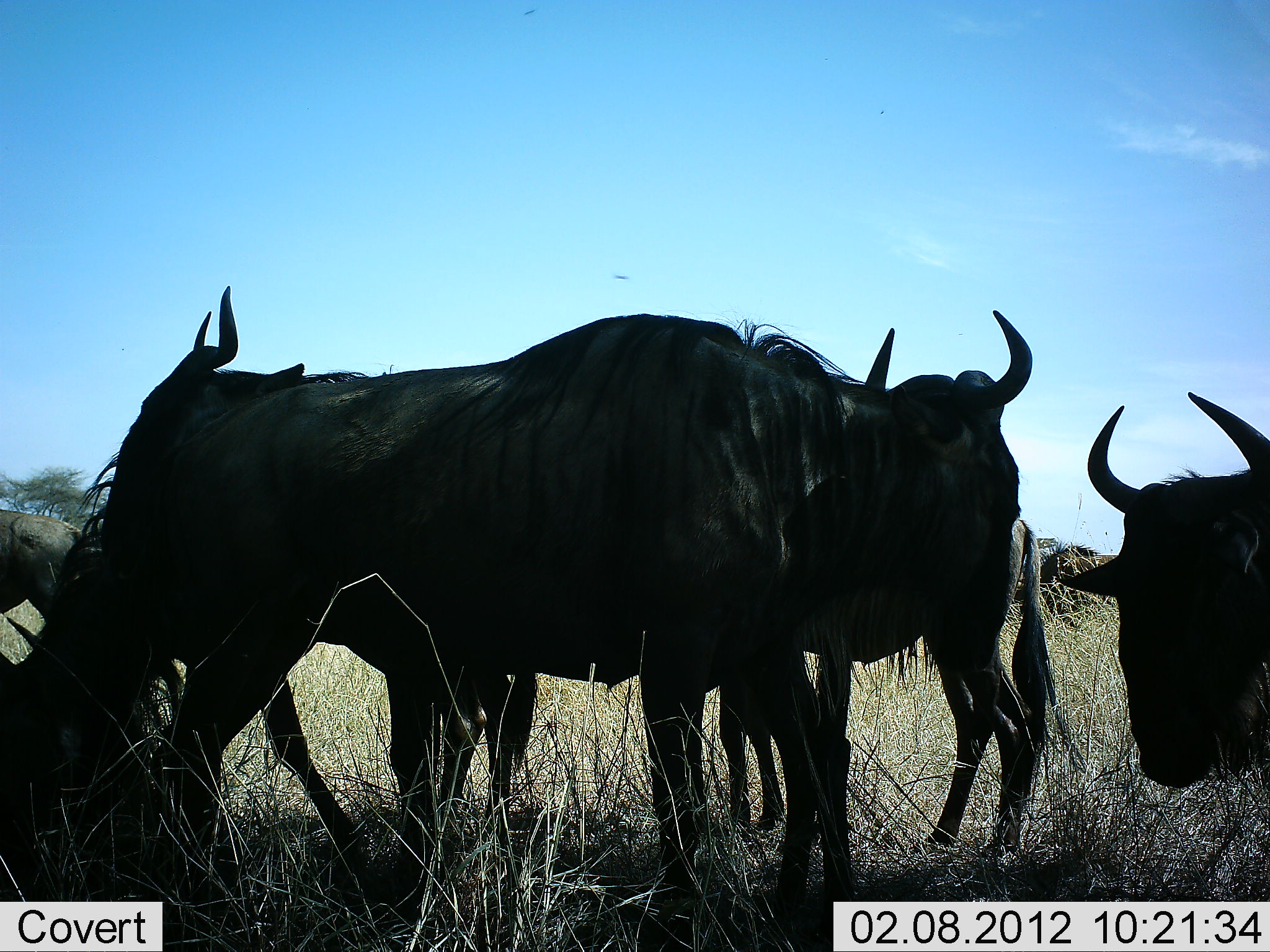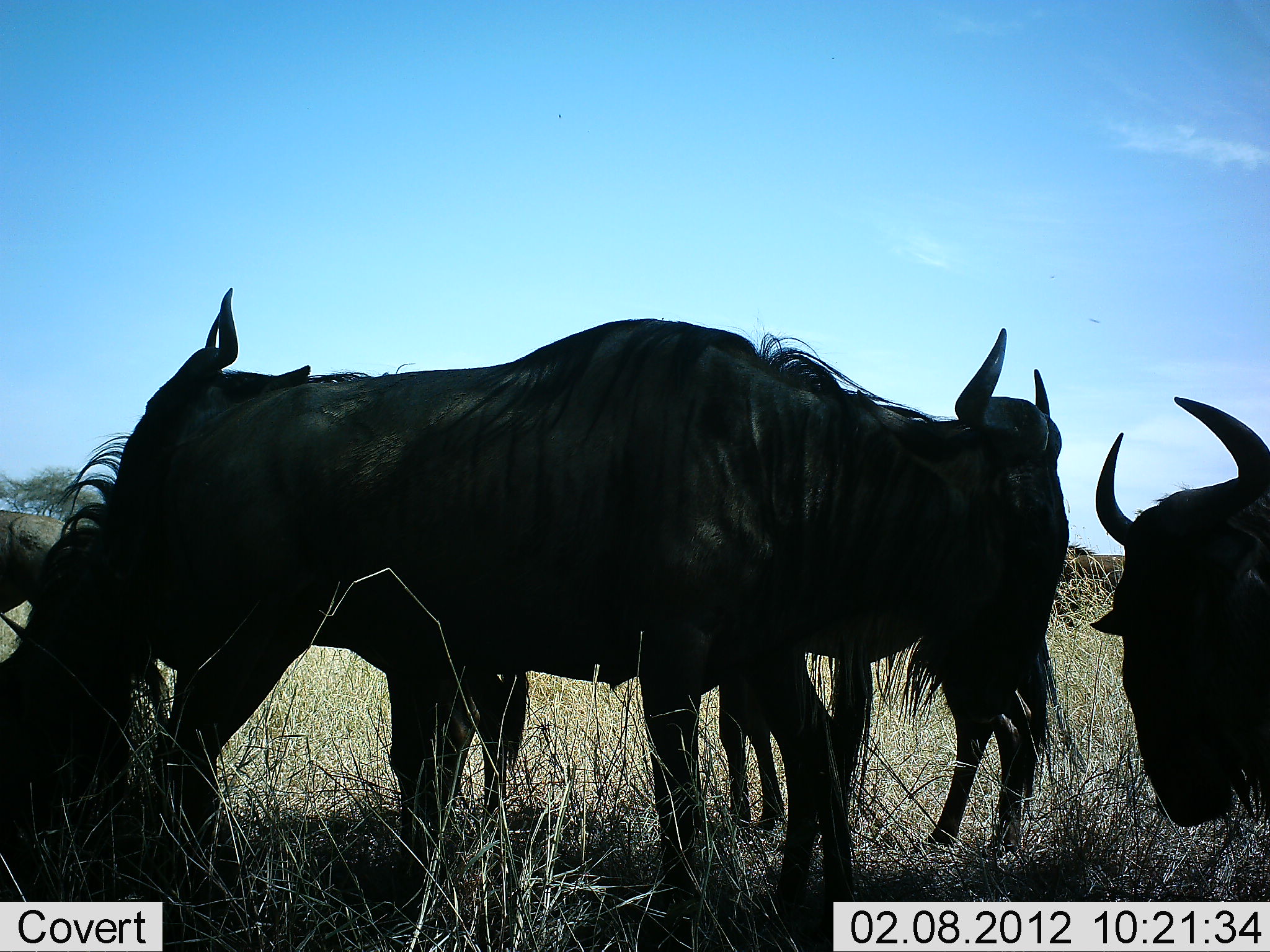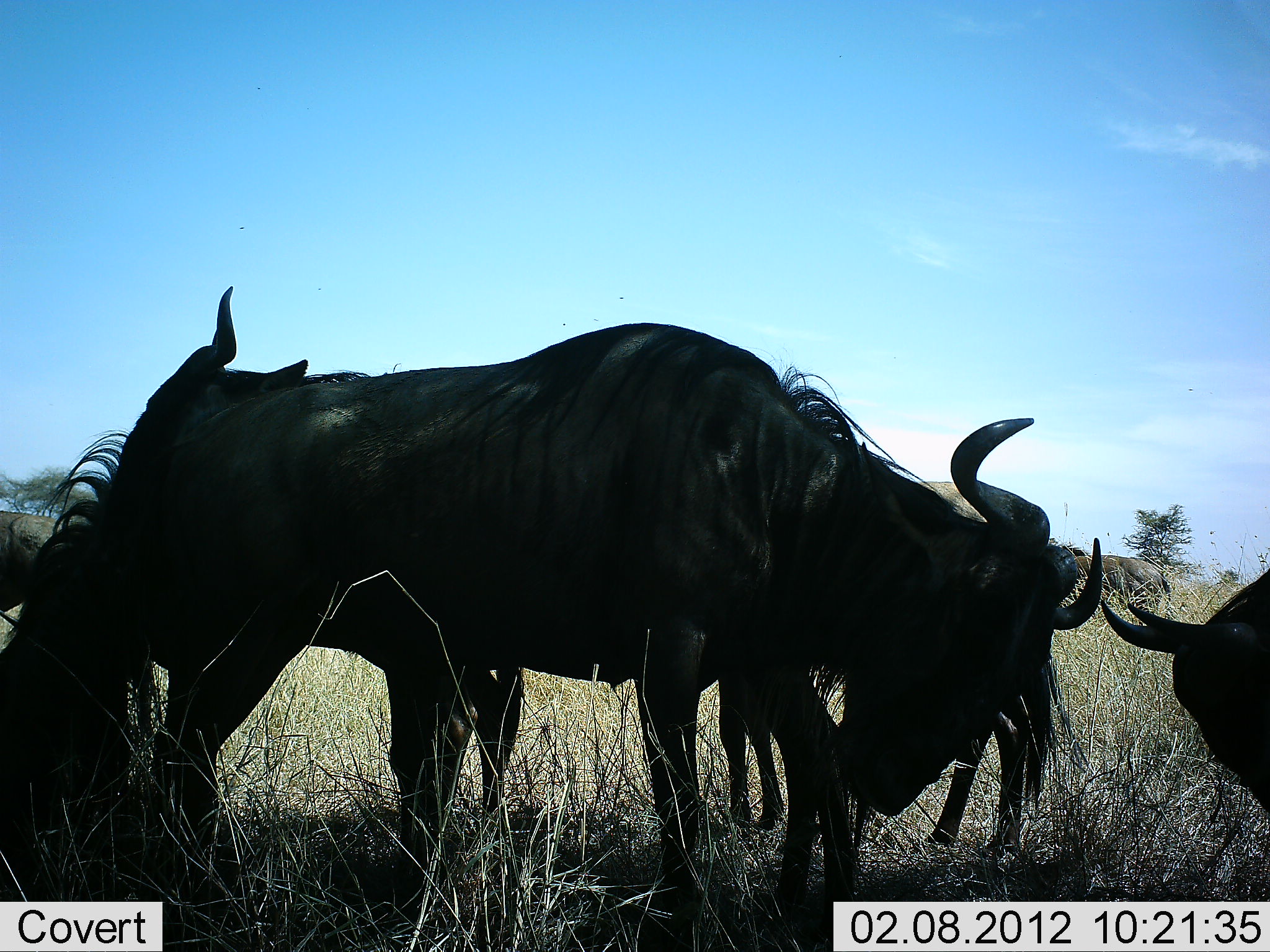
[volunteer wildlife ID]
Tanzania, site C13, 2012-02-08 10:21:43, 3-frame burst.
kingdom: Animalia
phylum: Chordata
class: Mammalia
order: Artiodactyla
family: Bovidae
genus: Connochaetes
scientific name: Connochaetes taurinus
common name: blue wildebeest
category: wildebeest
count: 5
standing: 87%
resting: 13%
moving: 7%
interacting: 7%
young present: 7%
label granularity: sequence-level